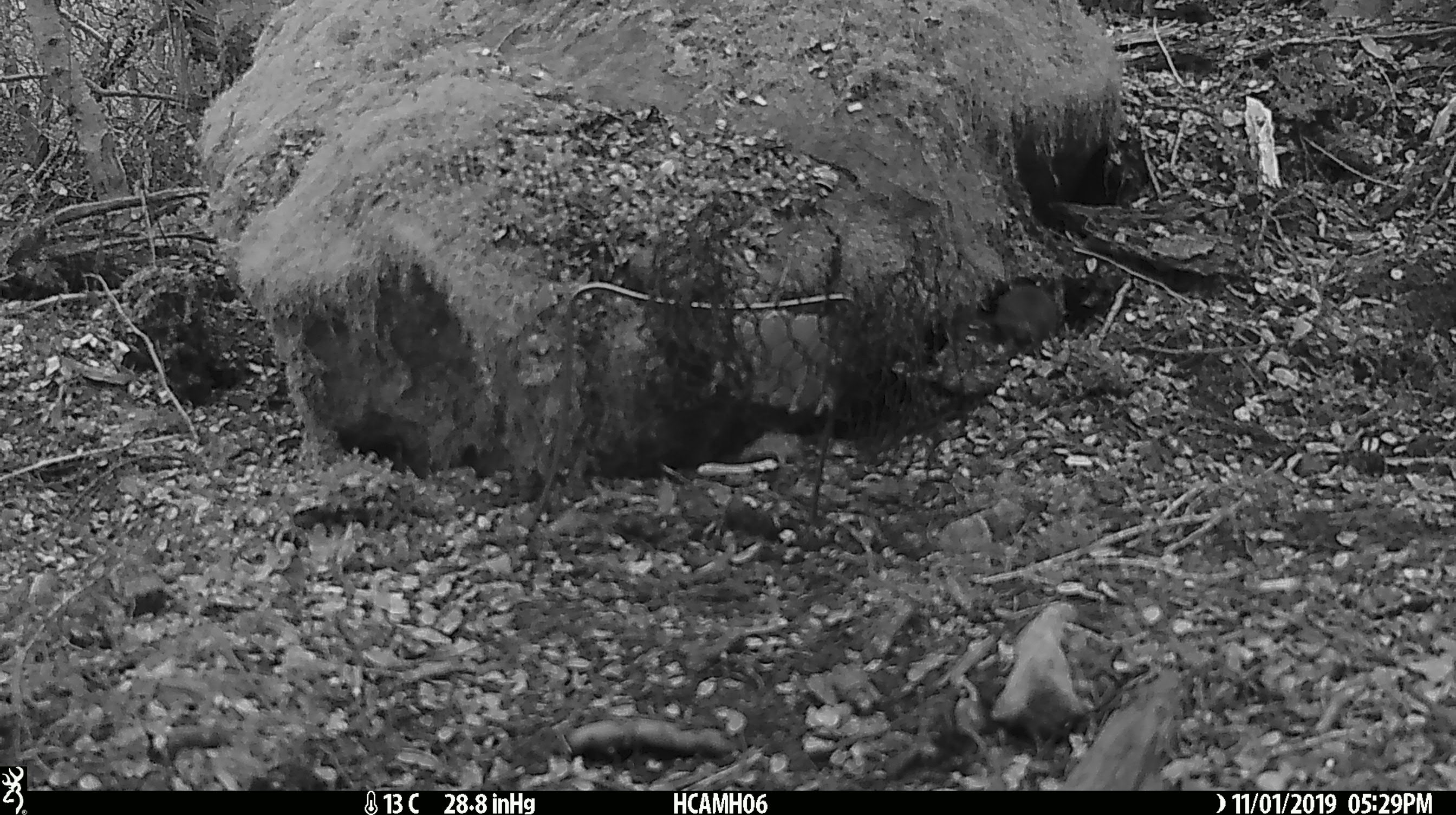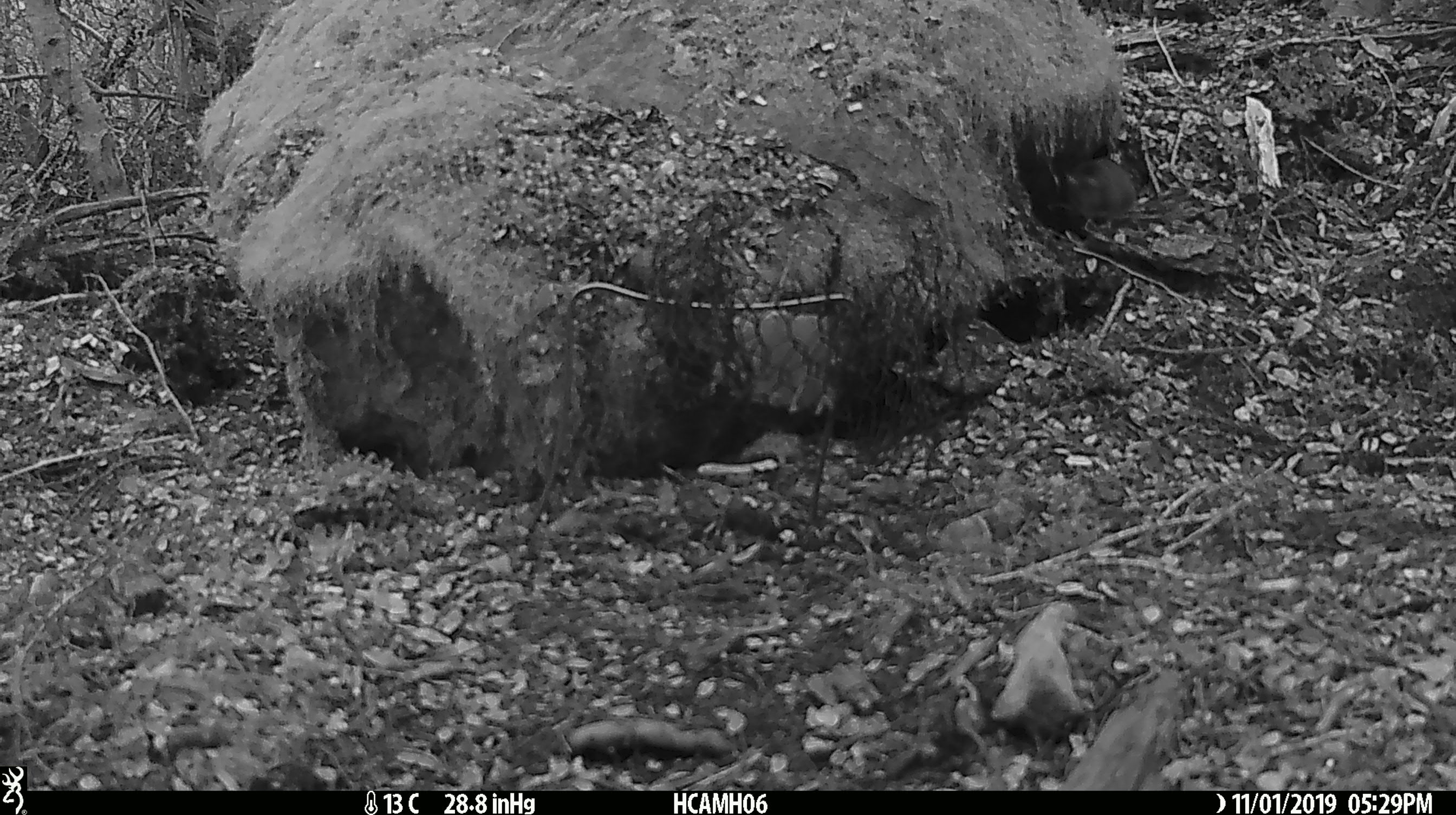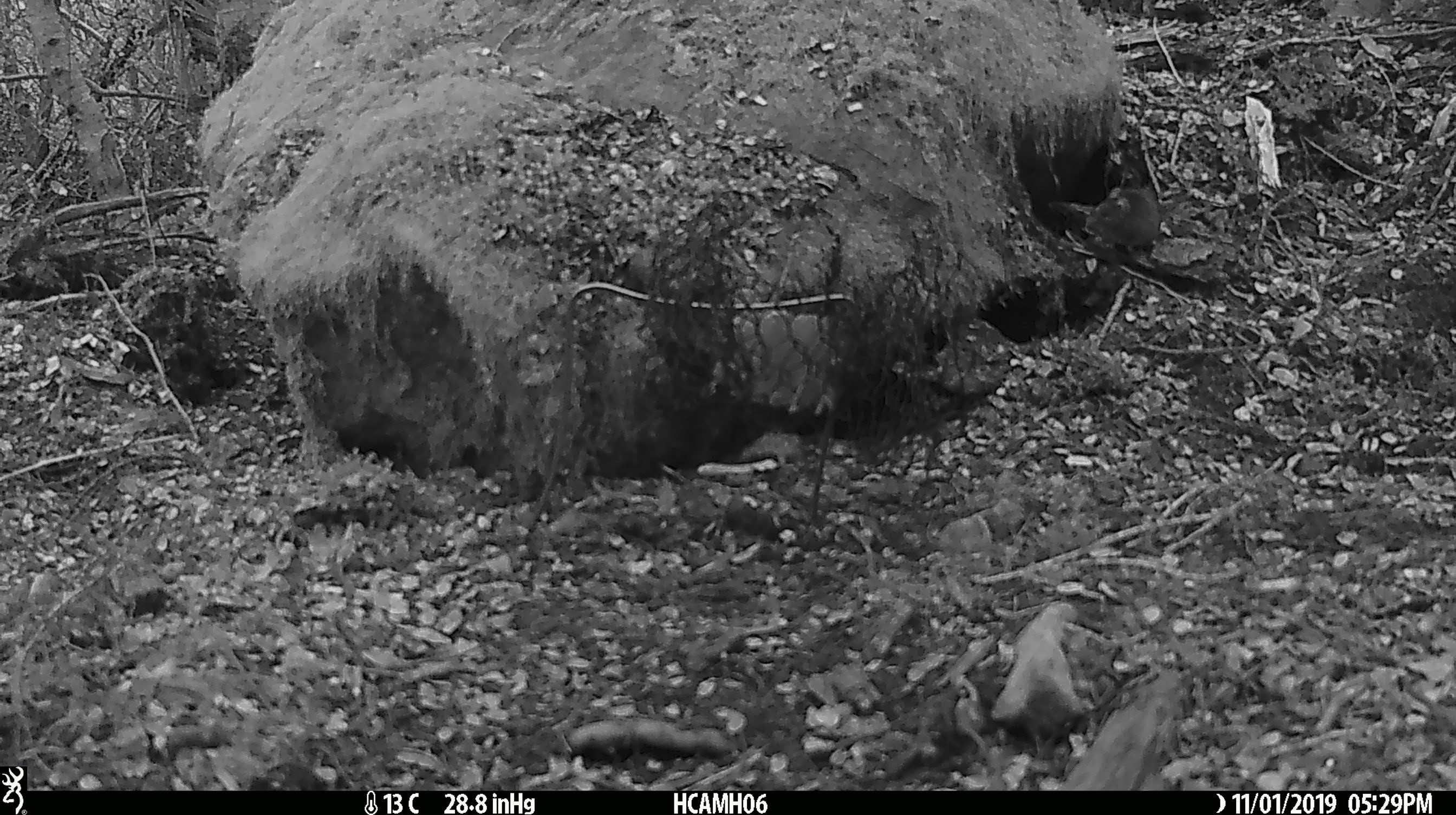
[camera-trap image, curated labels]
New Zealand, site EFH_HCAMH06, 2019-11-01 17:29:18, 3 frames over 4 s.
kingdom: Animalia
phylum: Chordata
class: Mammalia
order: Rodentia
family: Muridae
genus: Mus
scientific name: Mus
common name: mouse